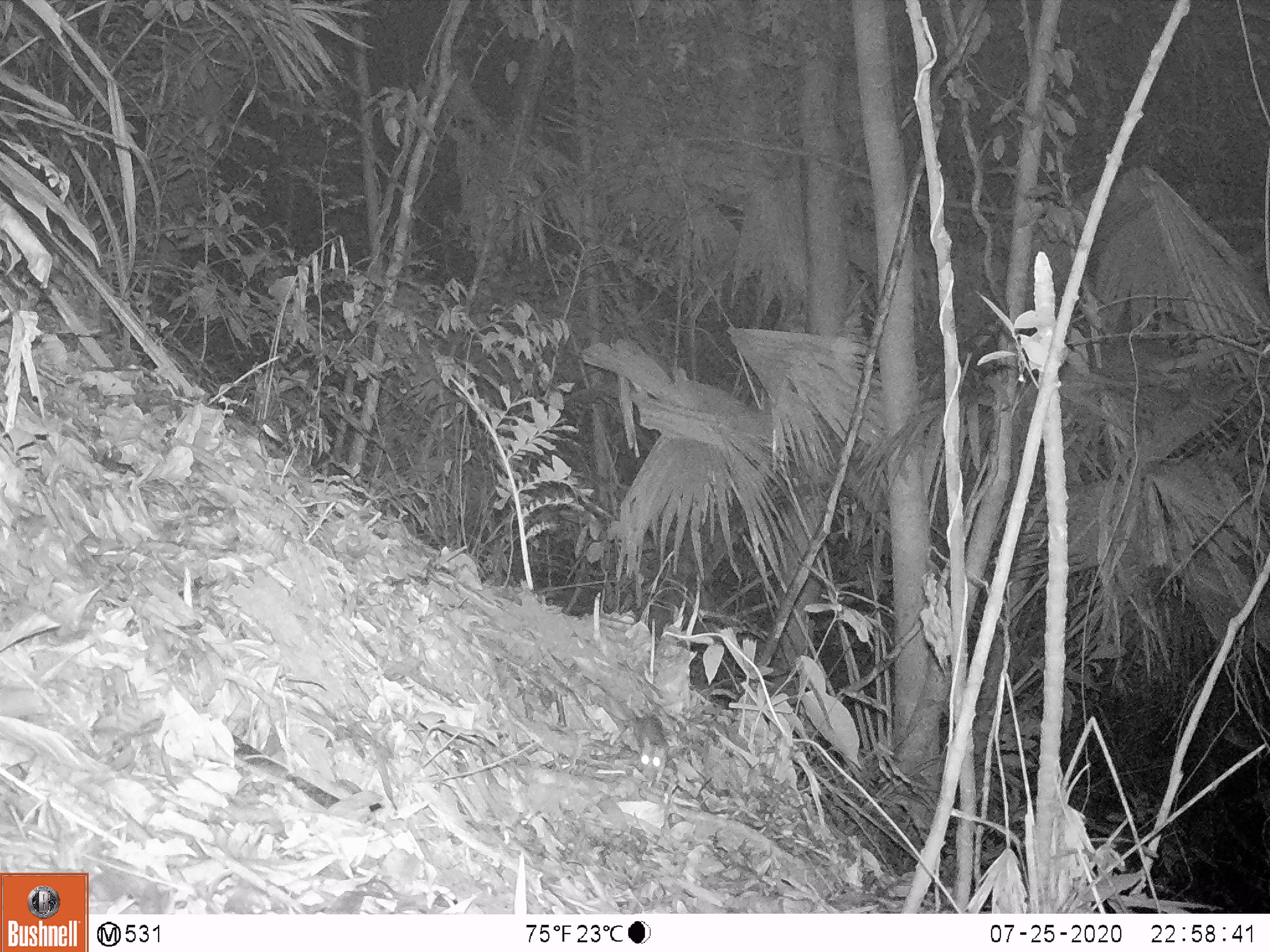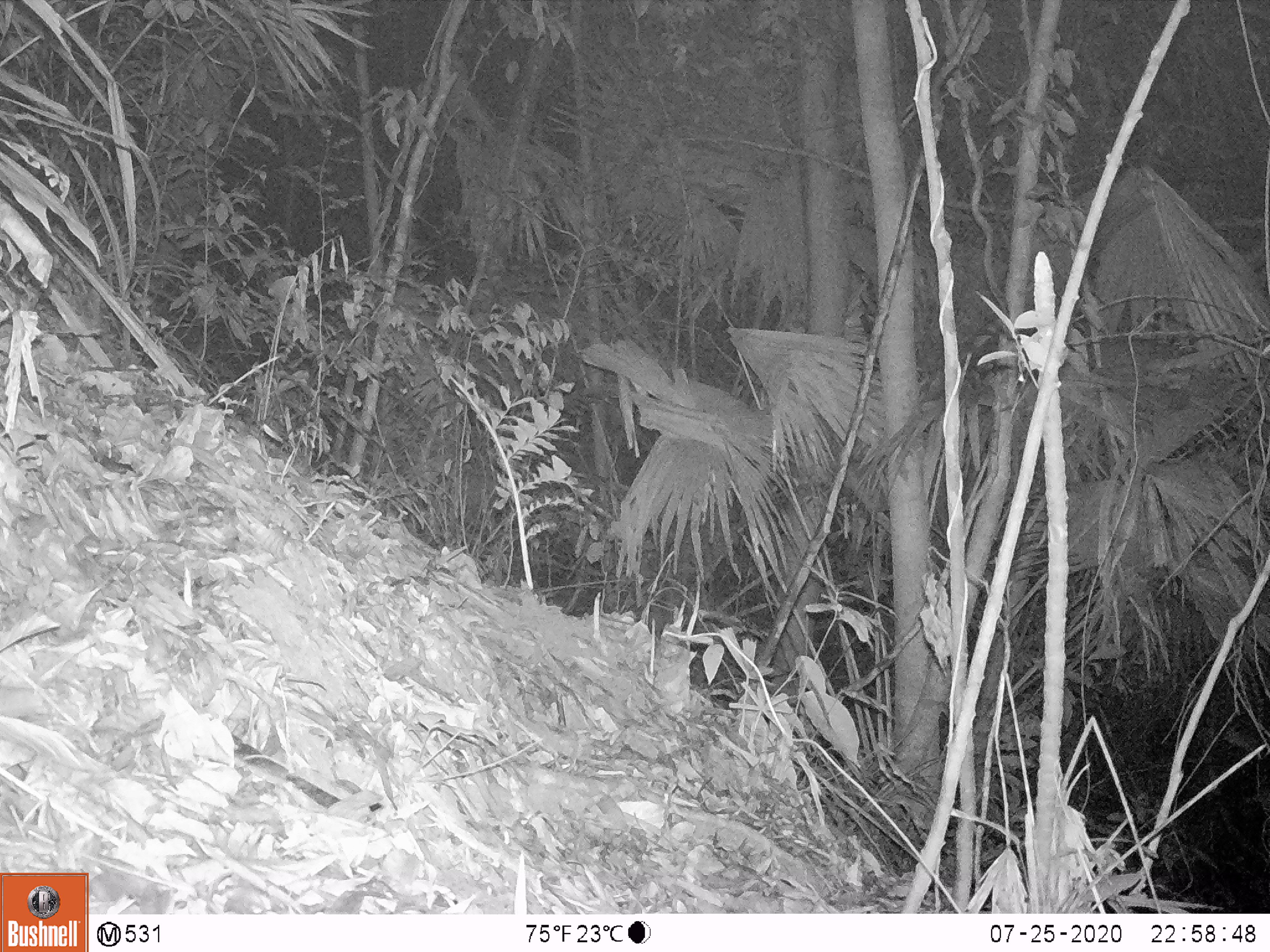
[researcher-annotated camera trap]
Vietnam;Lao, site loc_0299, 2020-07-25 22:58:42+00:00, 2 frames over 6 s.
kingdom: Animalia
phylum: Chordata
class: Mammalia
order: Rodentia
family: Muridae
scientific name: Muridae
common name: old-world mice and rats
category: unidentified murid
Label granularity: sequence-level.